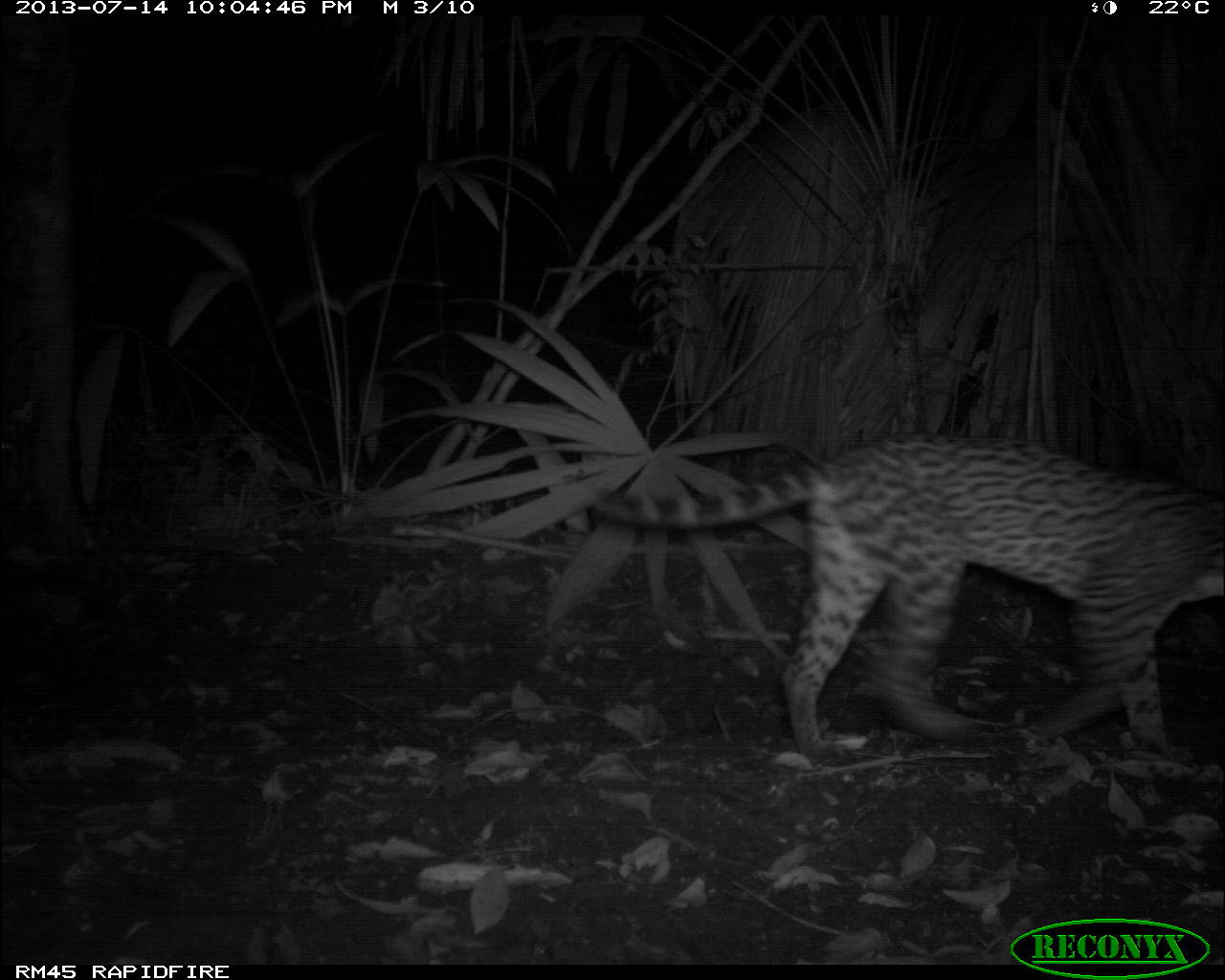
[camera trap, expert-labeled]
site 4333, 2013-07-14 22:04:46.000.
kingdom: Animalia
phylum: Chordata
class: Mammalia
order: Carnivora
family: Felidae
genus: Leopardus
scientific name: Leopardus pardalis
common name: ocelot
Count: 1.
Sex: female.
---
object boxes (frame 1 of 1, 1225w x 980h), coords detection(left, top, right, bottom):
leopardus pardalis: detection(584, 431, 1225, 751)